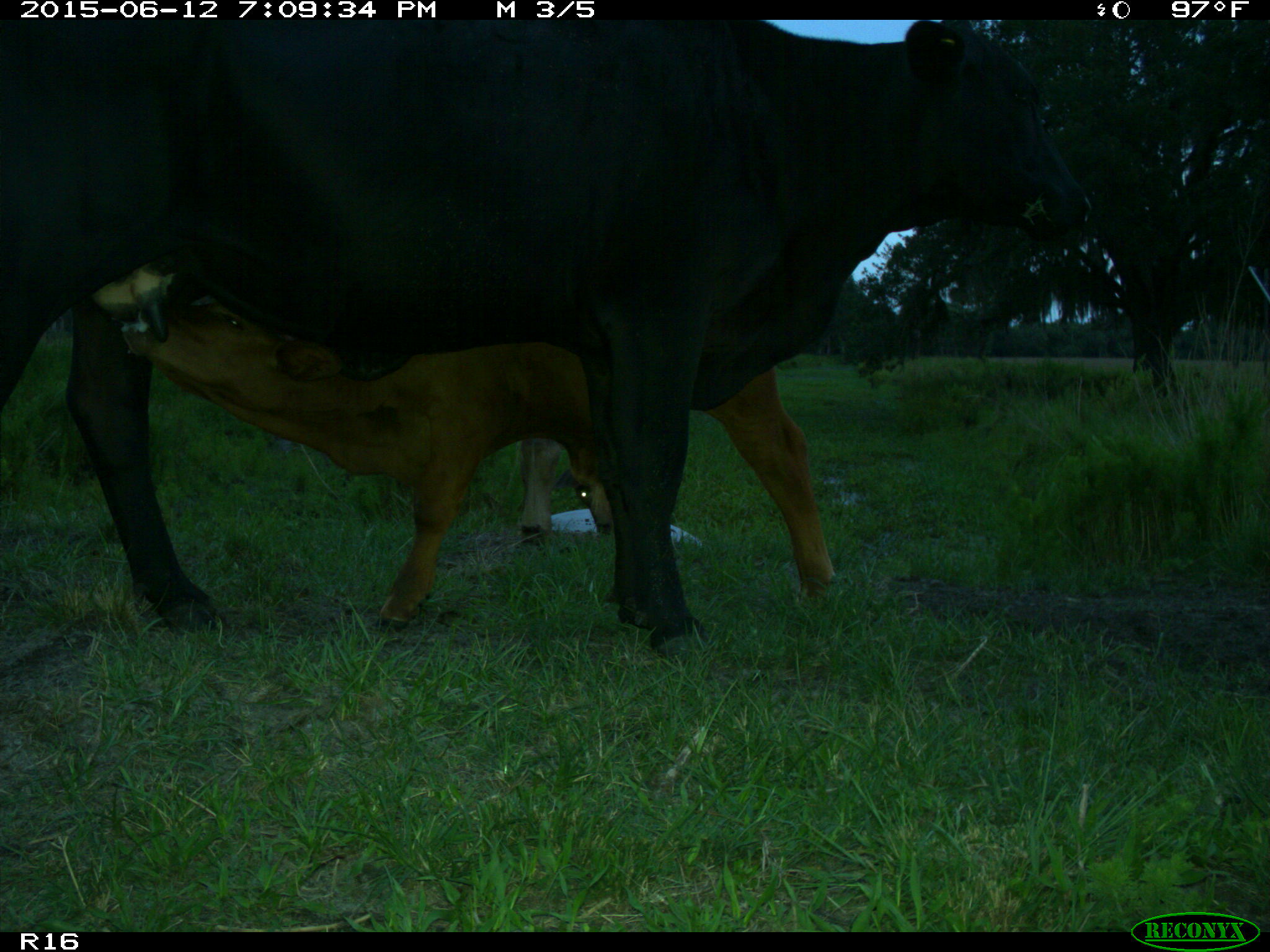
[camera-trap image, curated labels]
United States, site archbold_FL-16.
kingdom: Animalia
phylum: Chordata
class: Mammalia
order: Artiodactyla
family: Bovidae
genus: Bos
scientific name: Bos taurus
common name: domestic cow